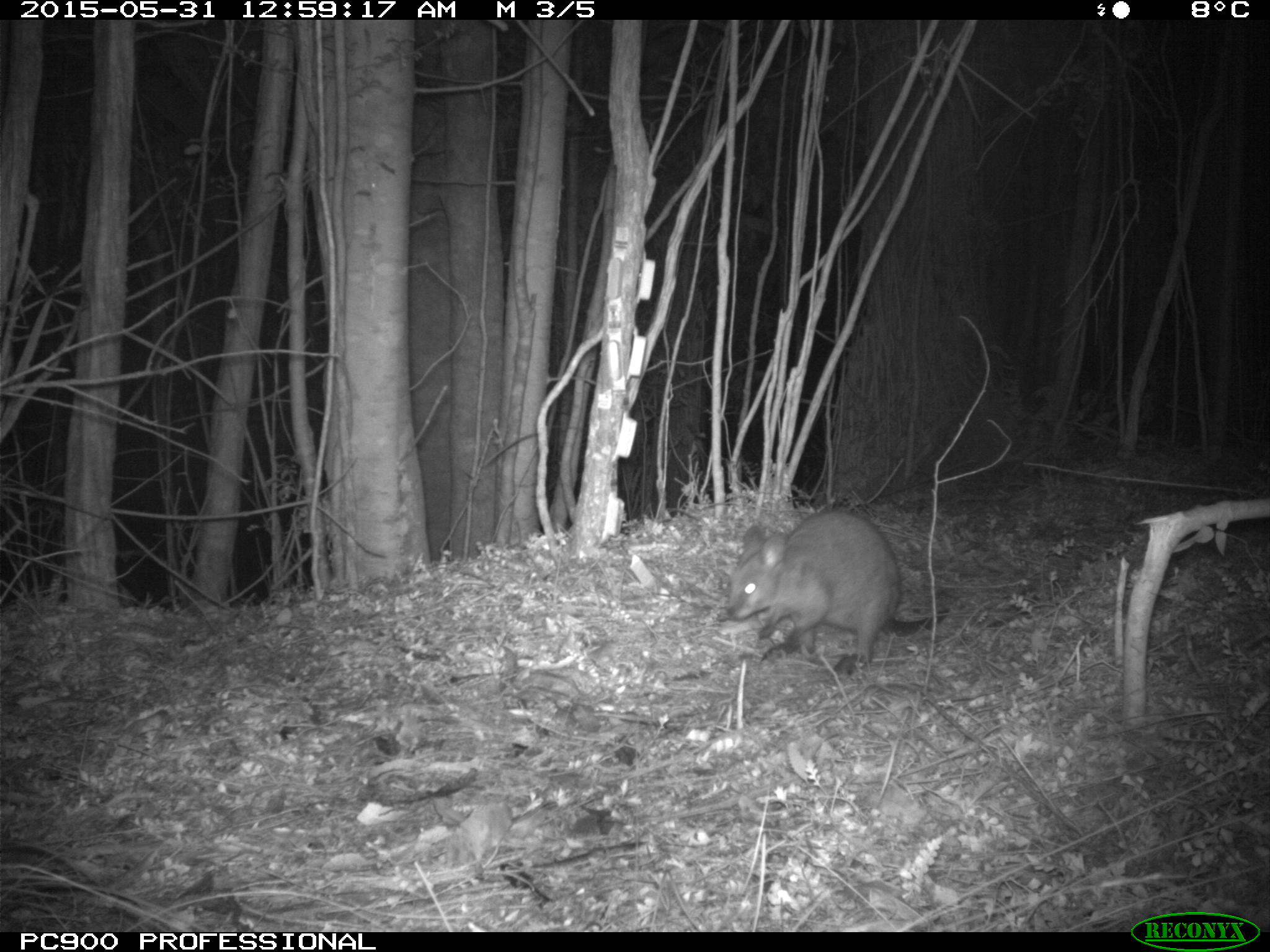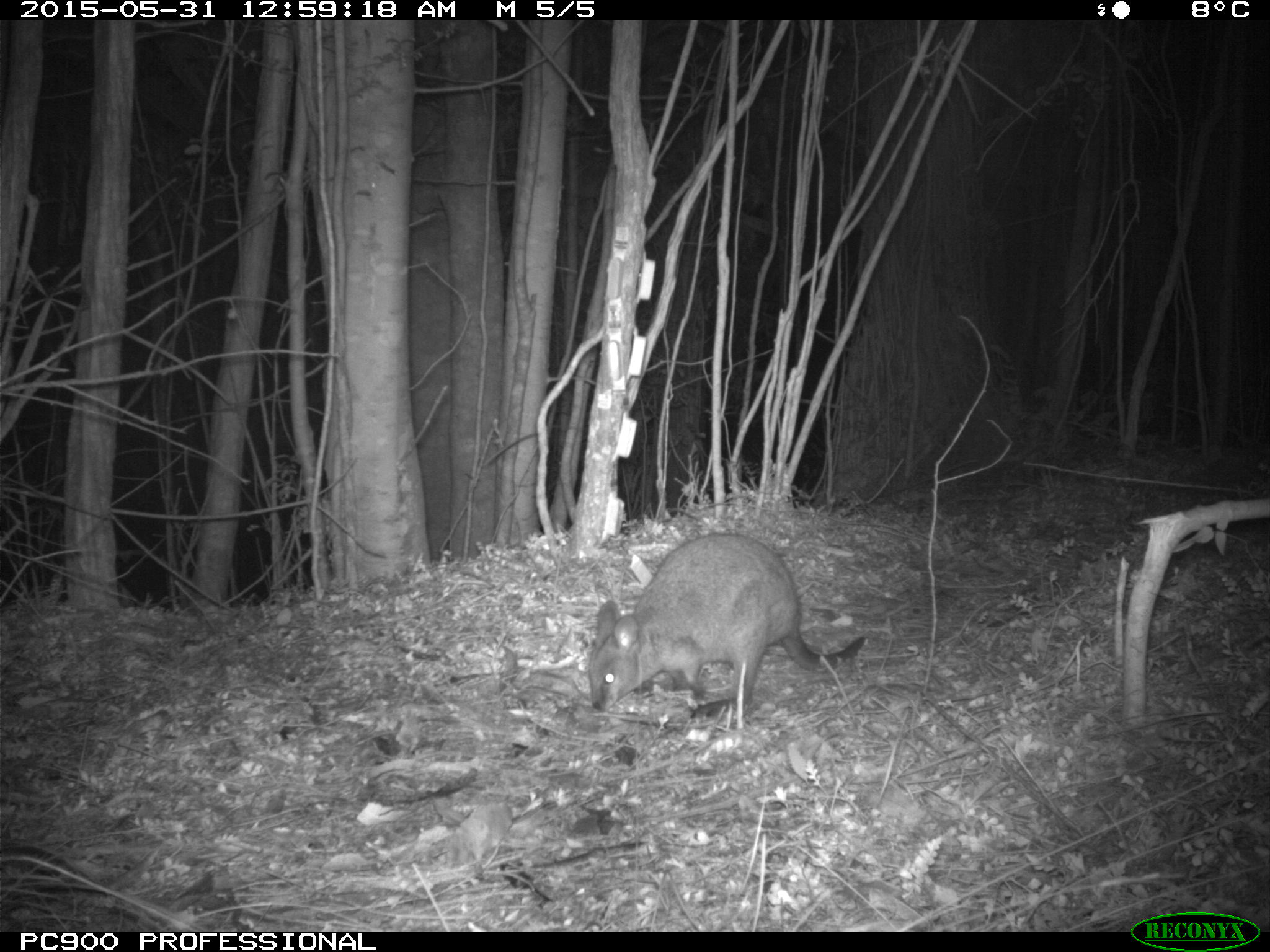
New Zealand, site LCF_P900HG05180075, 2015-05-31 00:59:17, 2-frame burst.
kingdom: Animalia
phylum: Chordata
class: Mammalia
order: Diprotodontia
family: Macropodidae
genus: Notamacropus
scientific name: Notamacropus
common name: wallaby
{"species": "wallaby (Notamacropus)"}